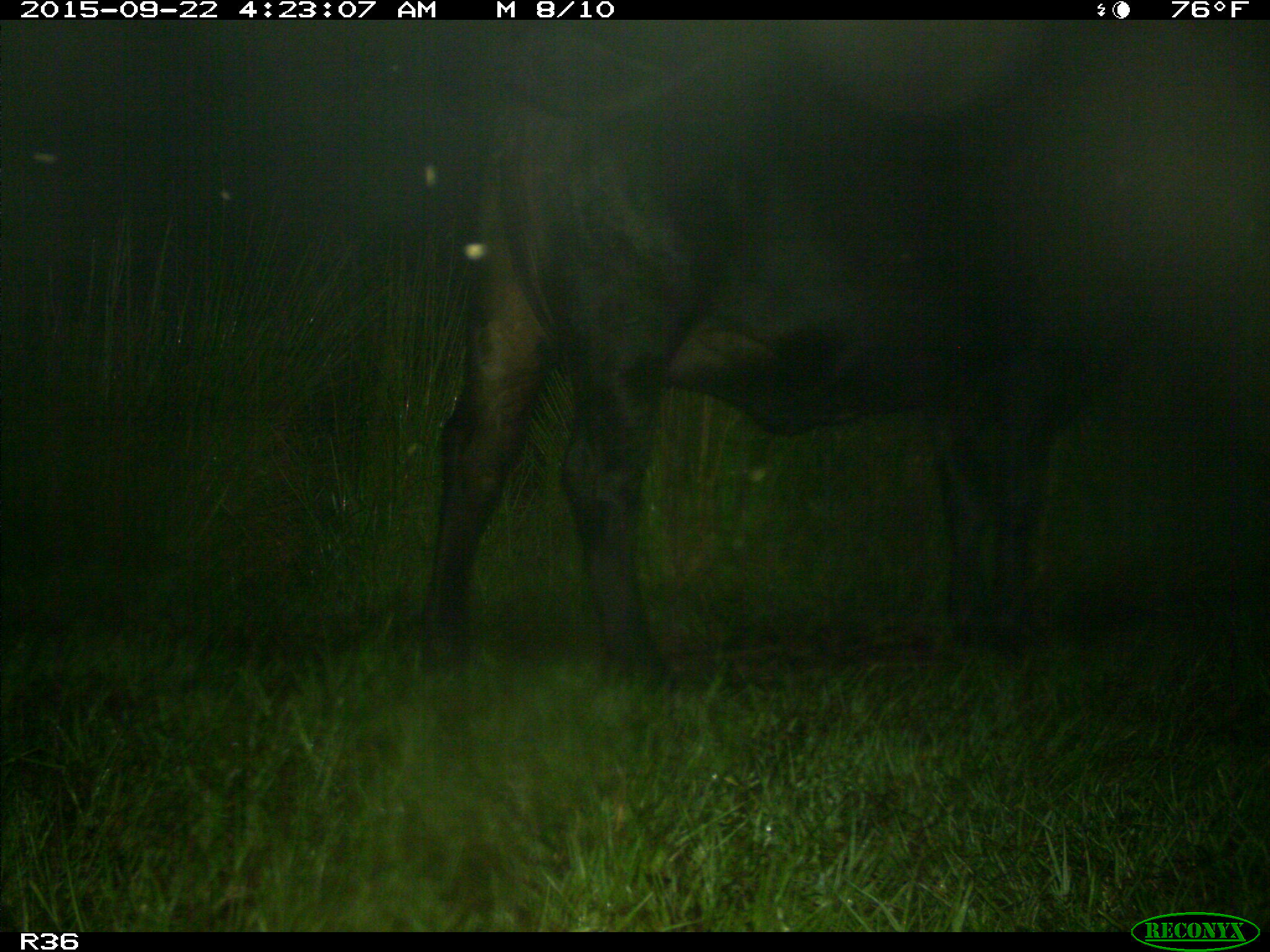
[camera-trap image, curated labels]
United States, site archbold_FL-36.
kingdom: Animalia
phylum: Chordata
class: Mammalia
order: Artiodactyla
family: Bovidae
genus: Bos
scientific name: Bos taurus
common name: domestic cow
Bos taurus (domestic cow).